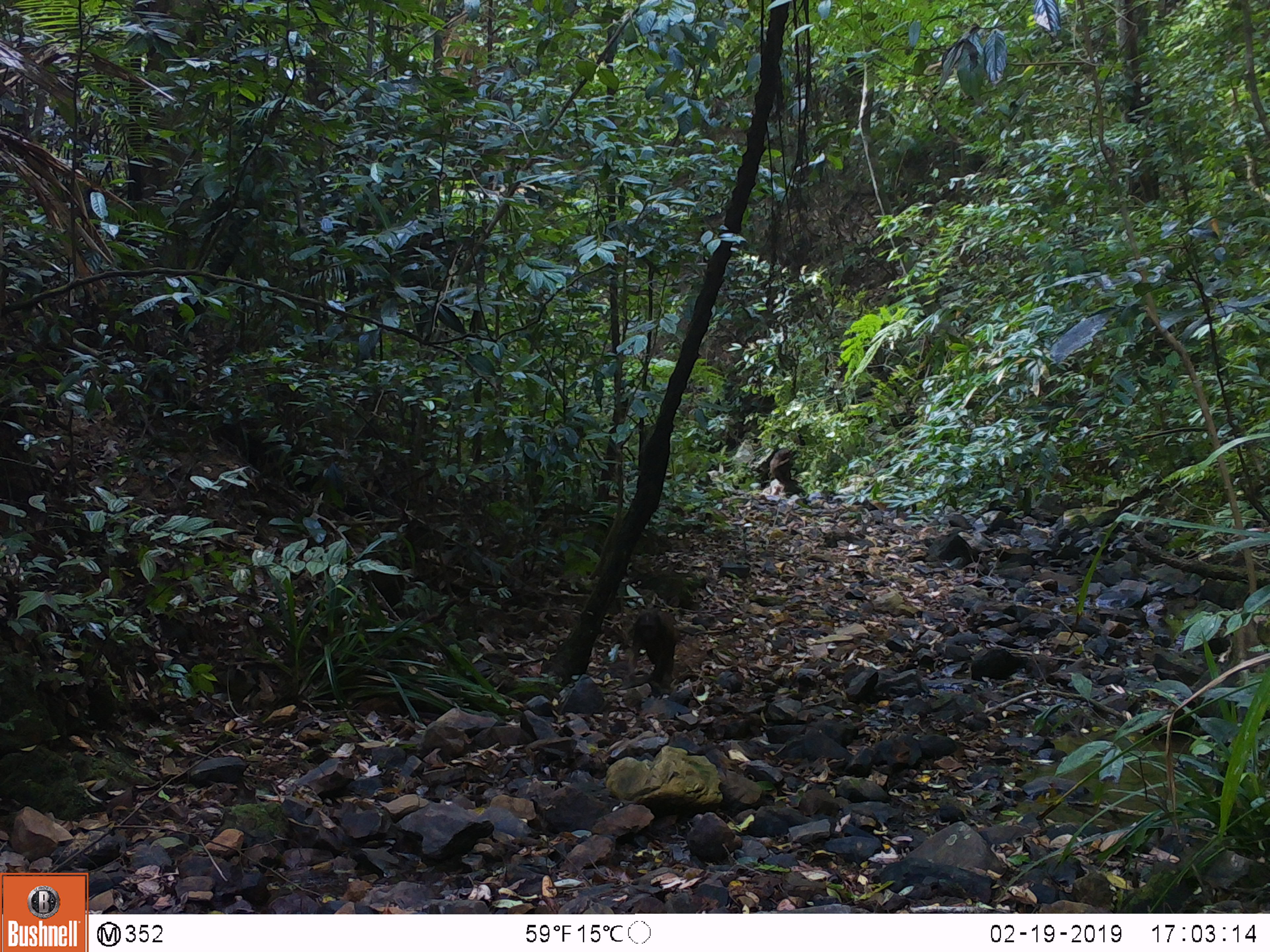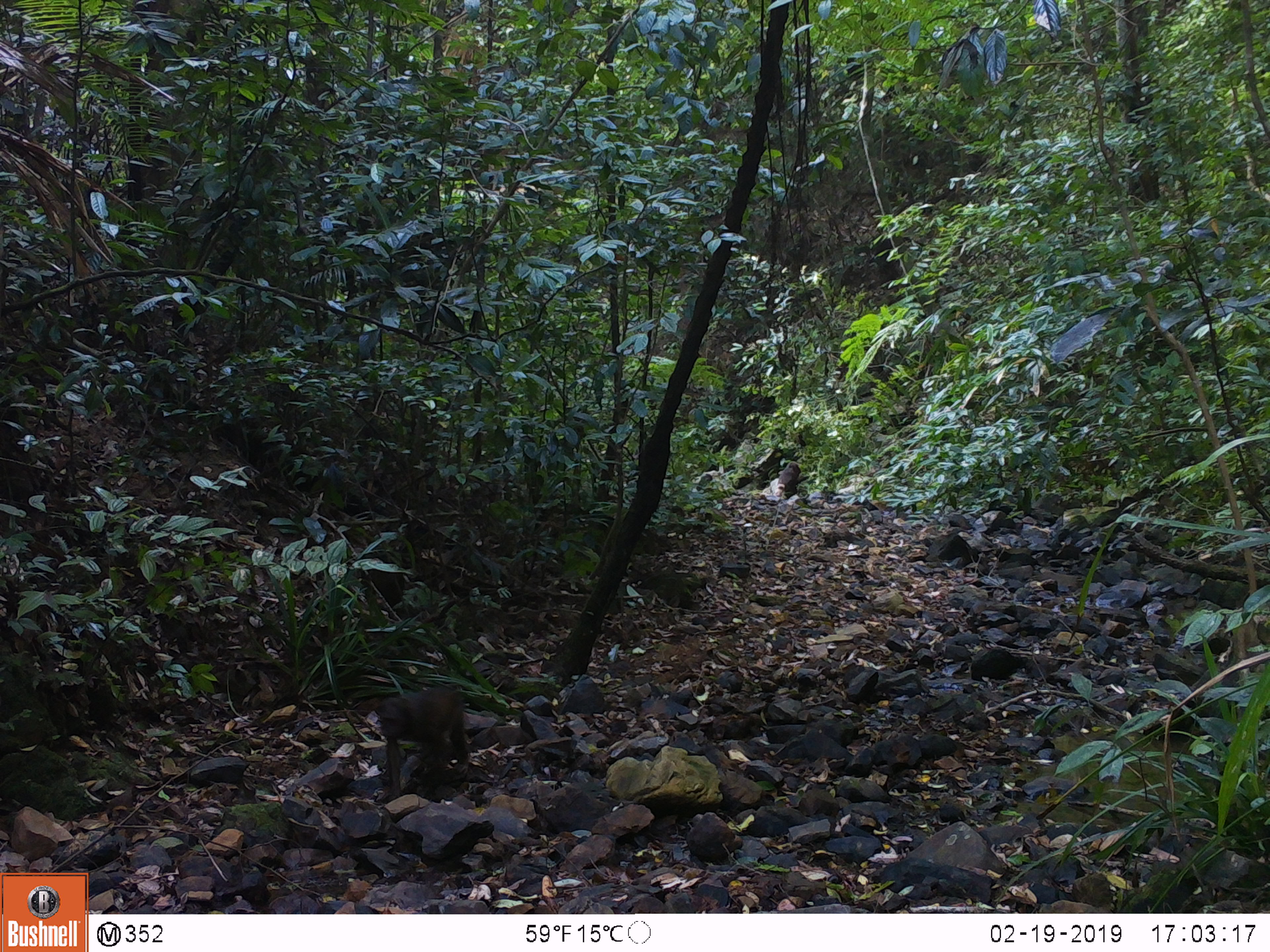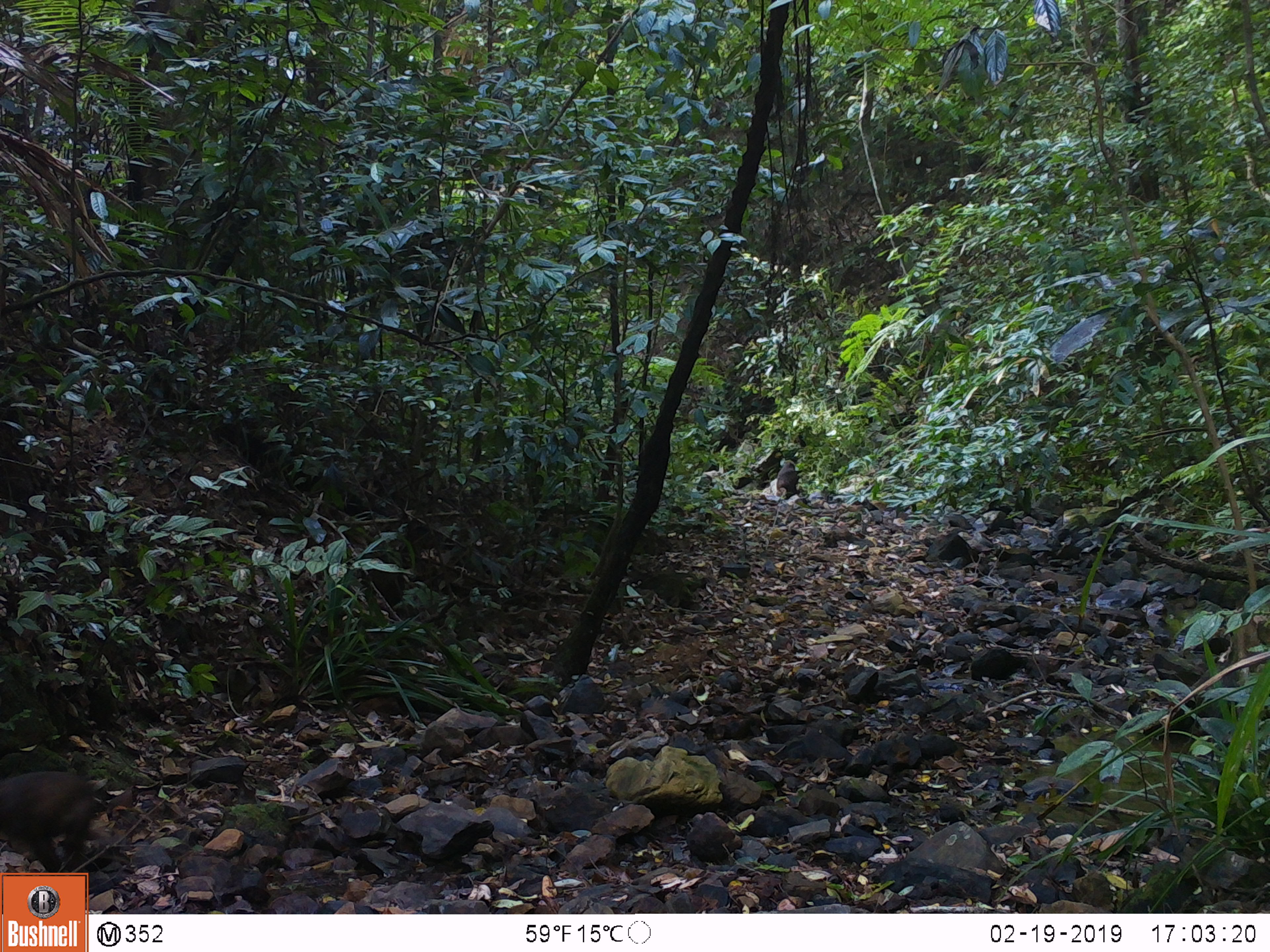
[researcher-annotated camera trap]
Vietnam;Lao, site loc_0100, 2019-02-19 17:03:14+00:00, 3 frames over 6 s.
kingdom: Animalia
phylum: Chordata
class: Mammalia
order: Primates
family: Cercopithecidae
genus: Macaca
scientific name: Macaca arctoides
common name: stump-tailed macaque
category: stump tailed macaque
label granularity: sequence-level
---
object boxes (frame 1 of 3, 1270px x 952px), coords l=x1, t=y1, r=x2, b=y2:
stump tailed macaque: l=628, t=607, r=681, b=684; l=769, t=448, r=797, b=485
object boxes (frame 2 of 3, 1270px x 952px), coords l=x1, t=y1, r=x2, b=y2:
stump tailed macaque: l=374, t=685, r=470, b=805; l=777, t=461, r=807, b=493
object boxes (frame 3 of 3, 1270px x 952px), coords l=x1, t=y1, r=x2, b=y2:
stump tailed macaque: l=0, t=771, r=98, b=873; l=776, t=459, r=800, b=500